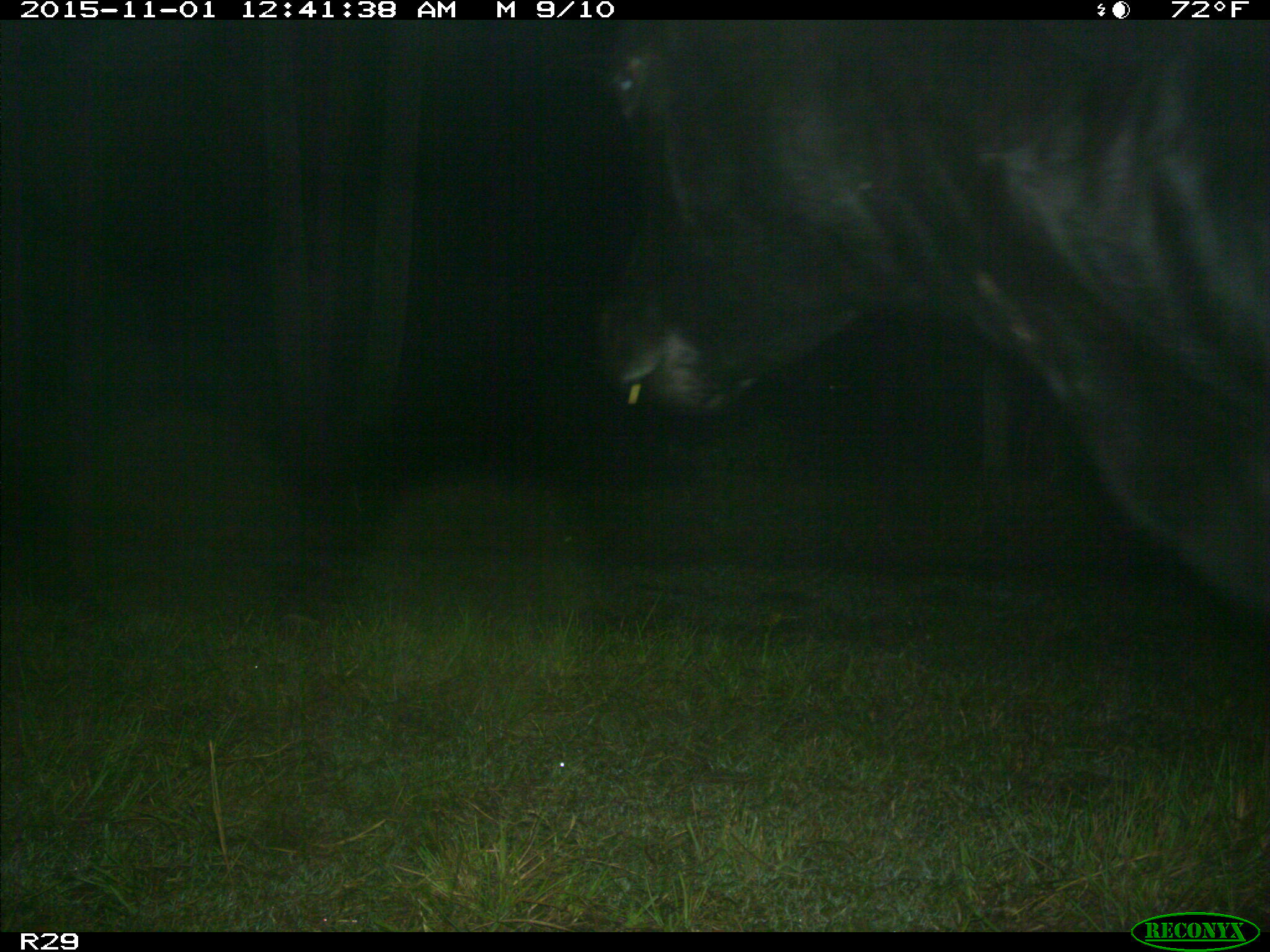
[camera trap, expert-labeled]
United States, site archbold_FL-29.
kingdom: Animalia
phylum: Chordata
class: Mammalia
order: Artiodactyla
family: Bovidae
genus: Bos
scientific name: Bos taurus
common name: domestic cow